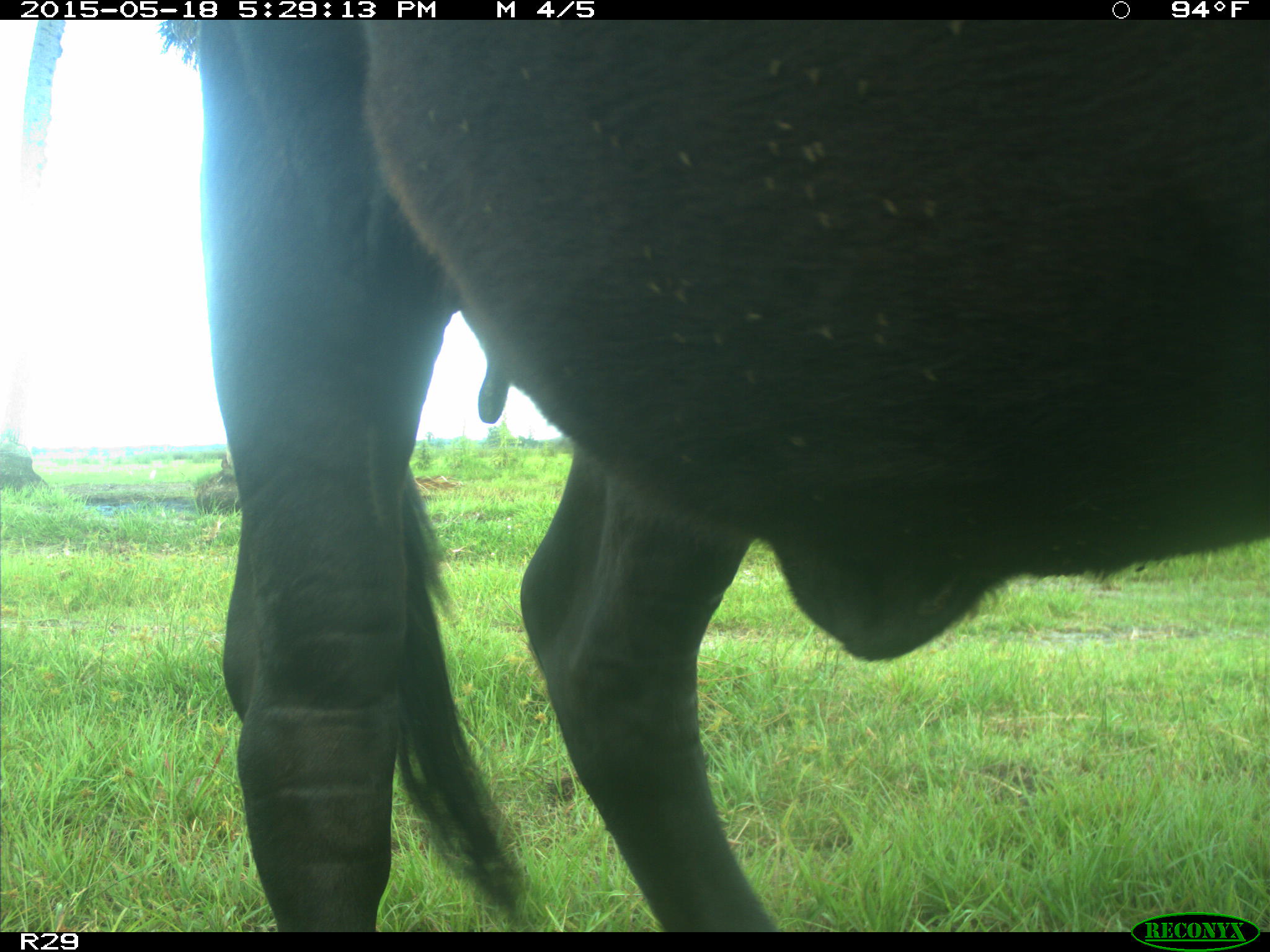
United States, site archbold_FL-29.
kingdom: Animalia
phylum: Chordata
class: Mammalia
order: Artiodactyla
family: Bovidae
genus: Bos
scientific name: Bos taurus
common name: domestic cow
Bos taurus (domestic cow).